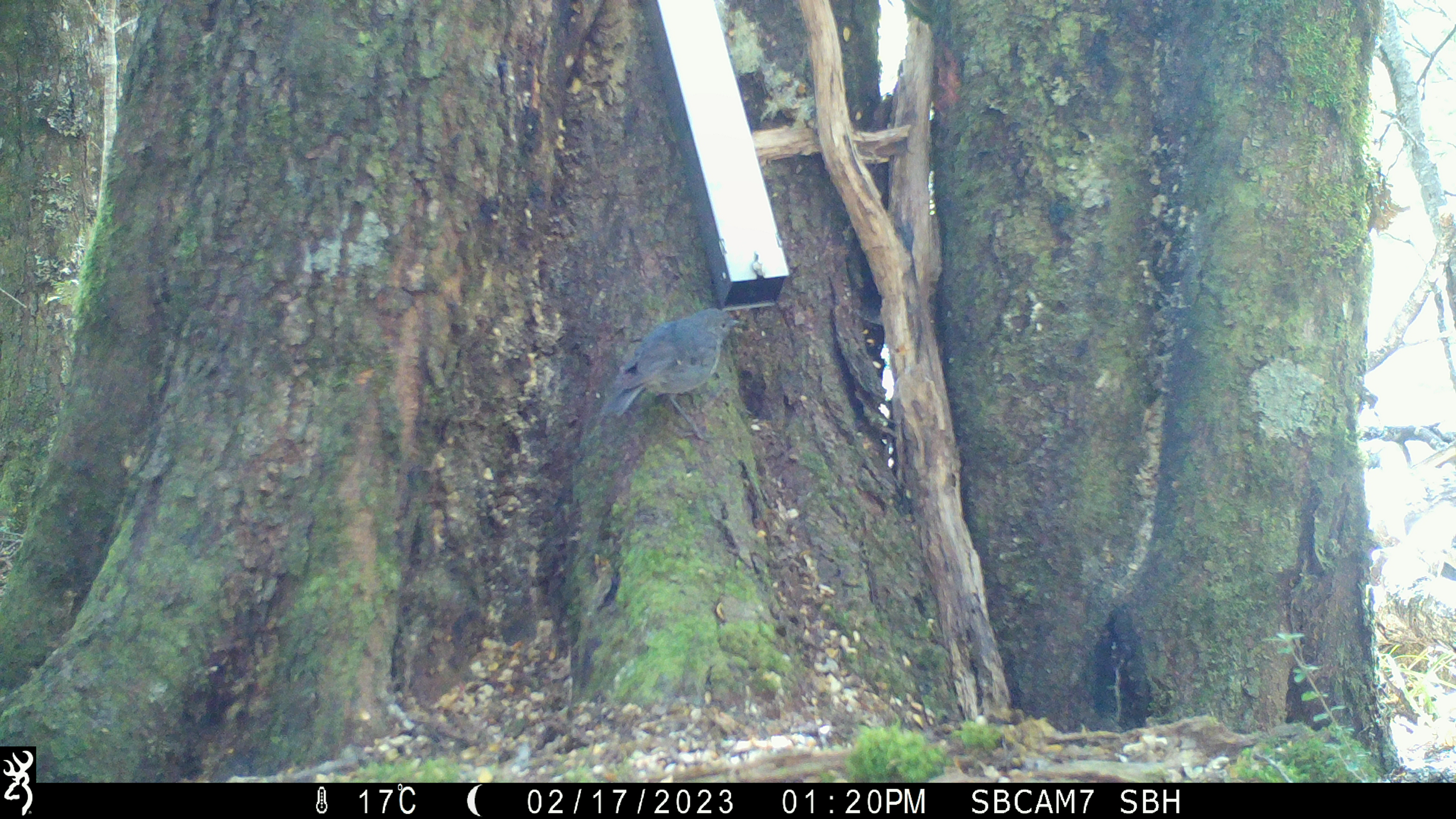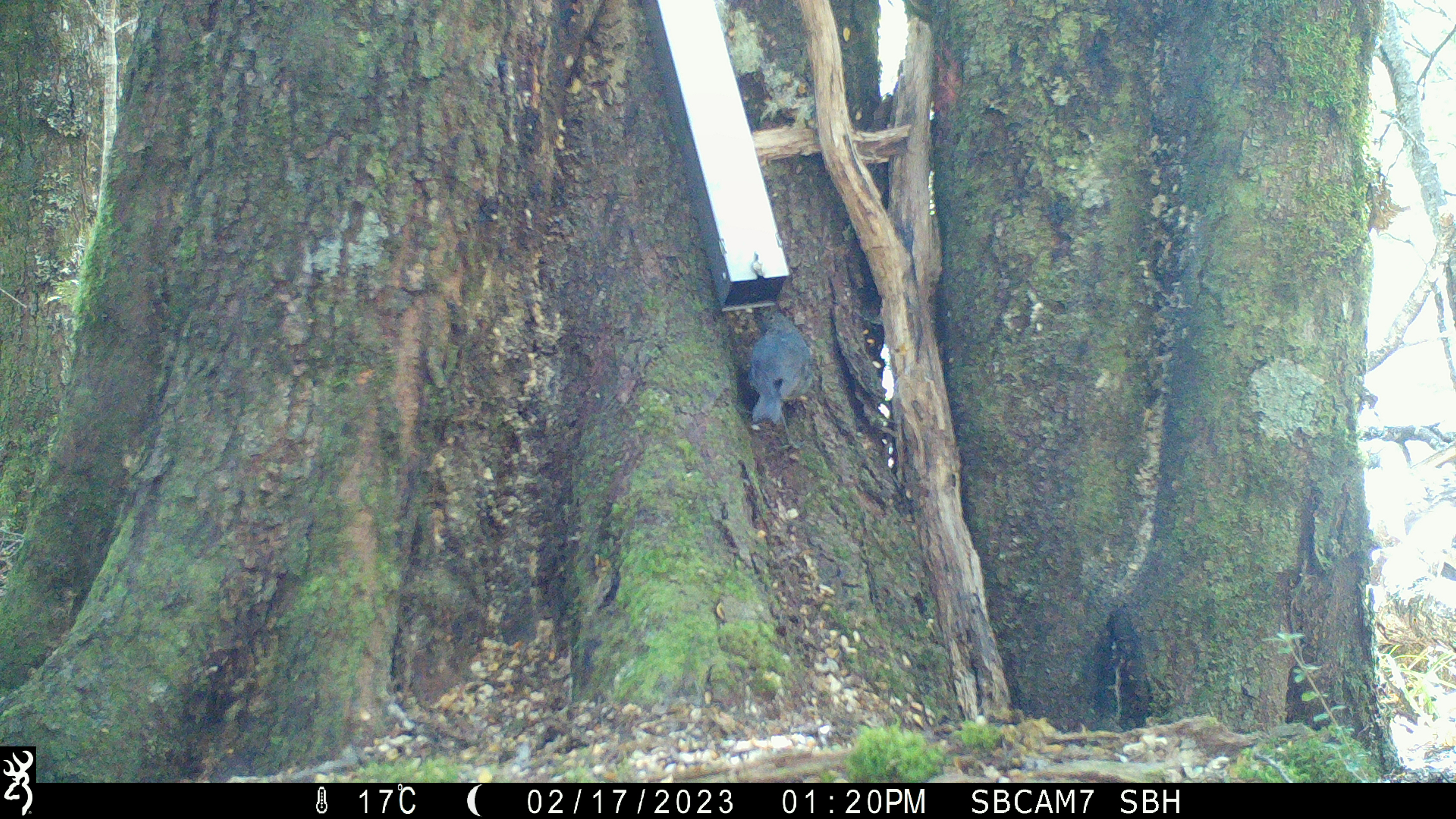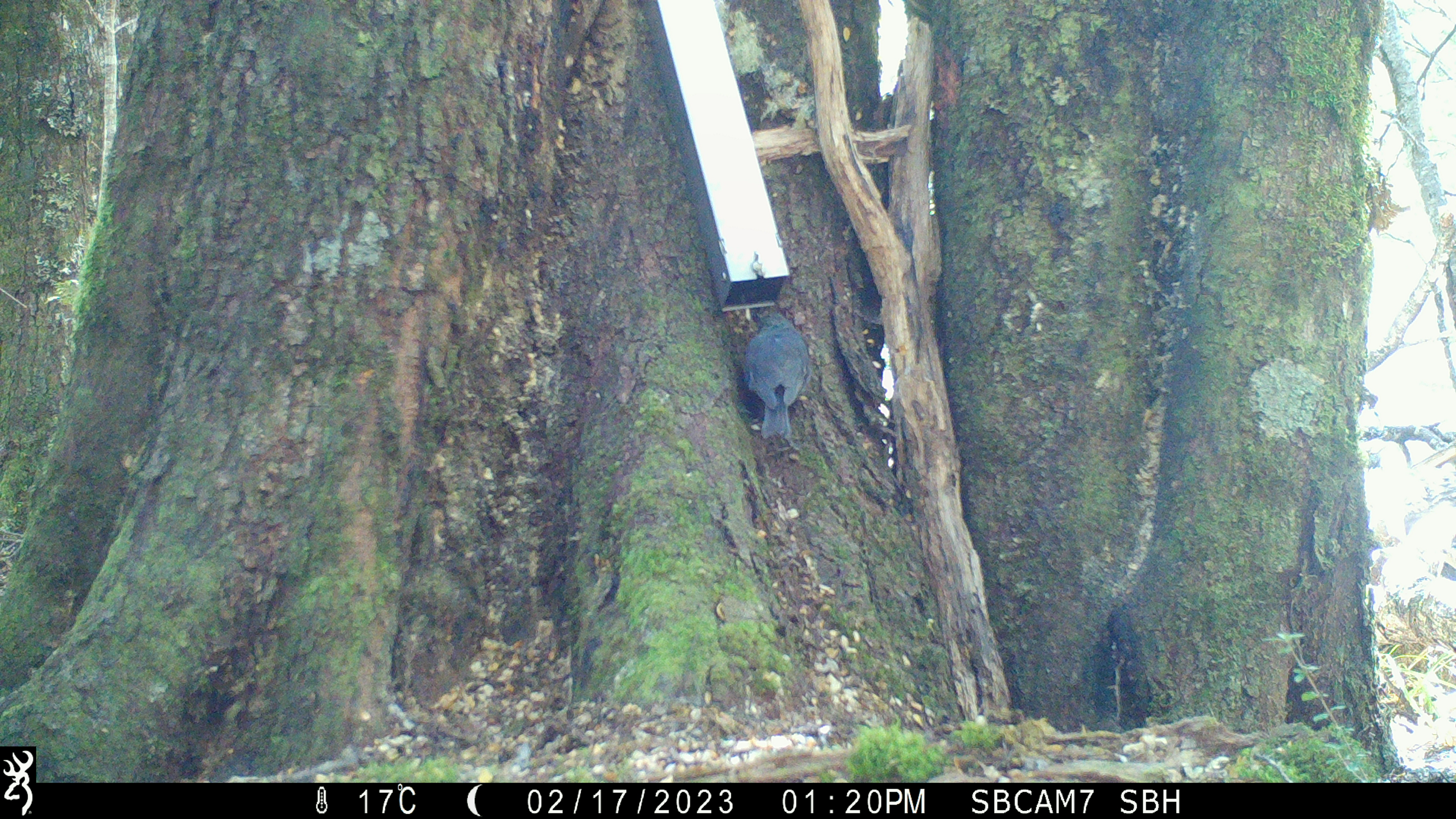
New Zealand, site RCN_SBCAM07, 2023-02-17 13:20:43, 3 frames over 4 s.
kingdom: Animalia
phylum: Chordata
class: Aves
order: Passeriformes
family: Petroicidae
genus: Petroica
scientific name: Petroica australis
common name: new zealand robin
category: robin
Robin (new zealand robin) (Petroica australis).